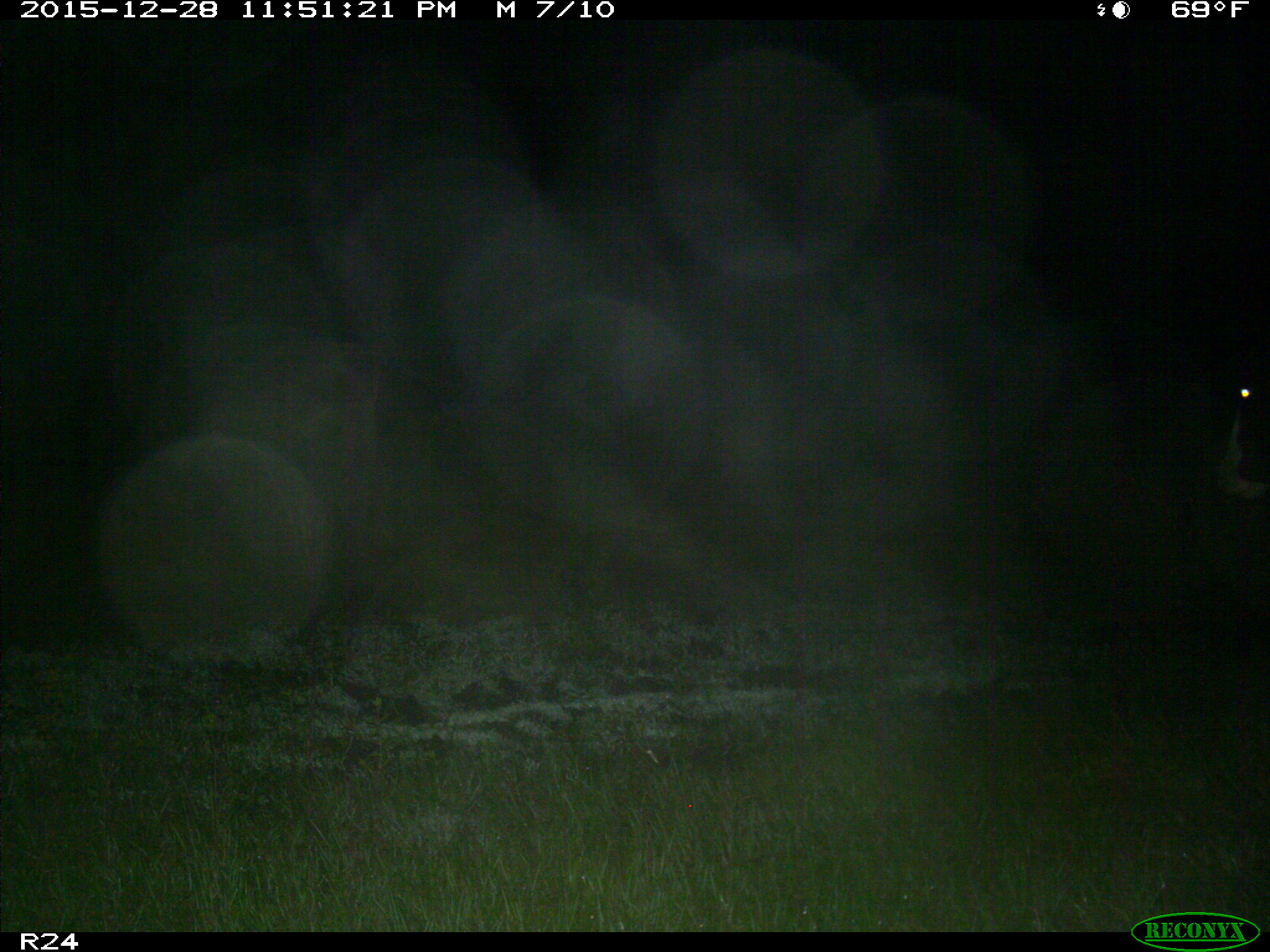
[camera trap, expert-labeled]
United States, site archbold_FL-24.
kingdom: Animalia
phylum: Chordata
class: Mammalia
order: Artiodactyla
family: Bovidae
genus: Bos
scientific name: Bos taurus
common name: domestic cow